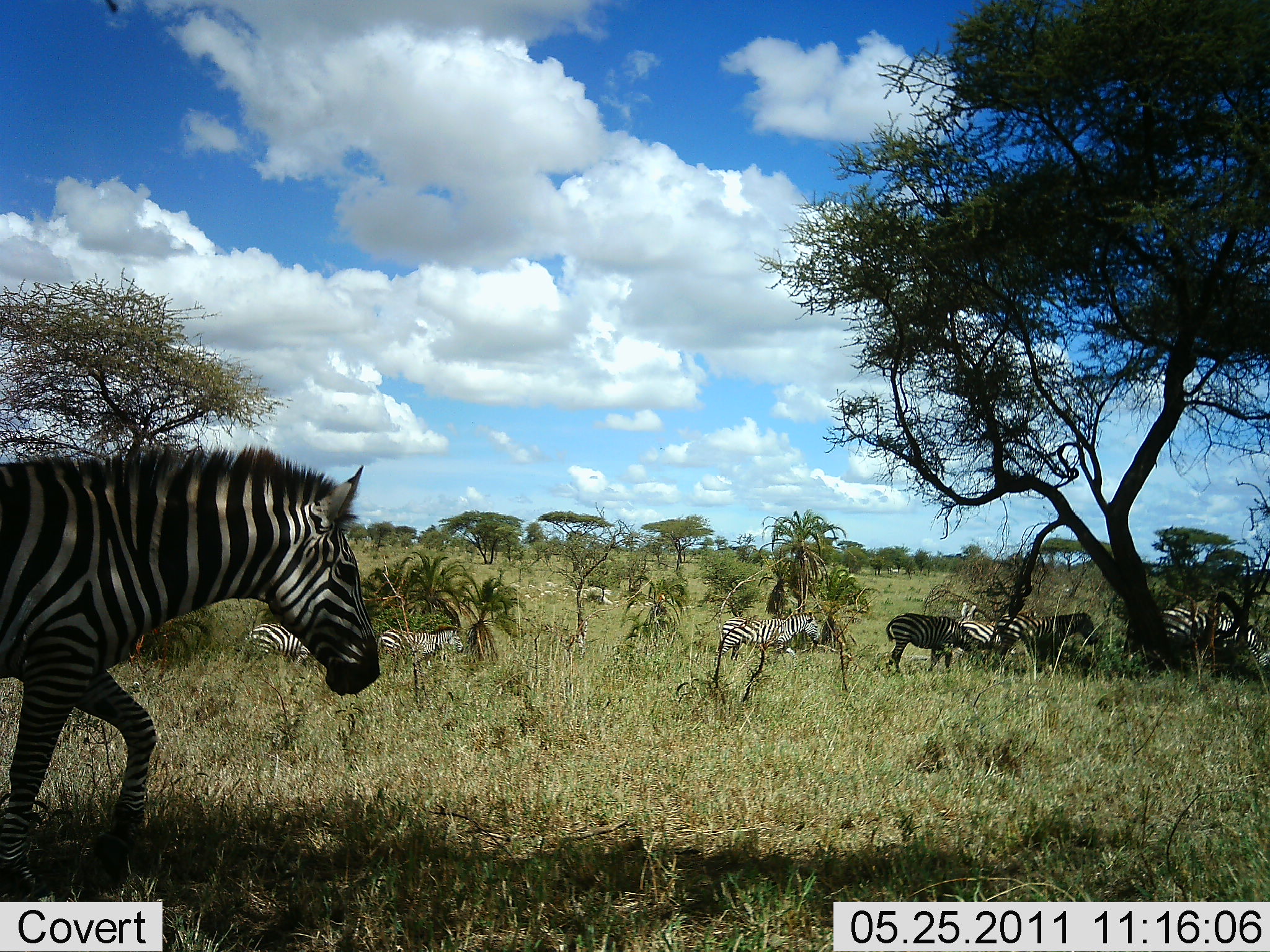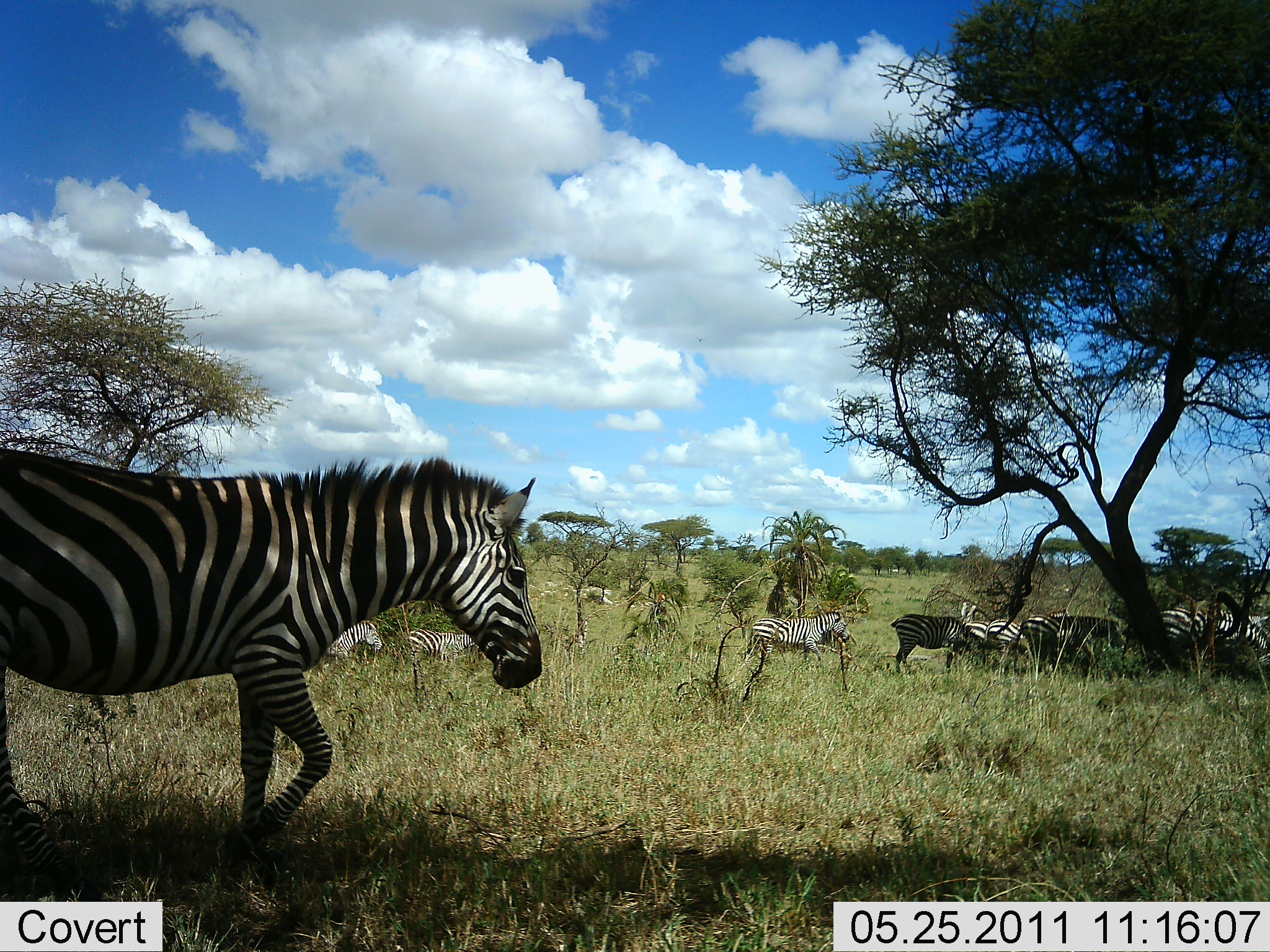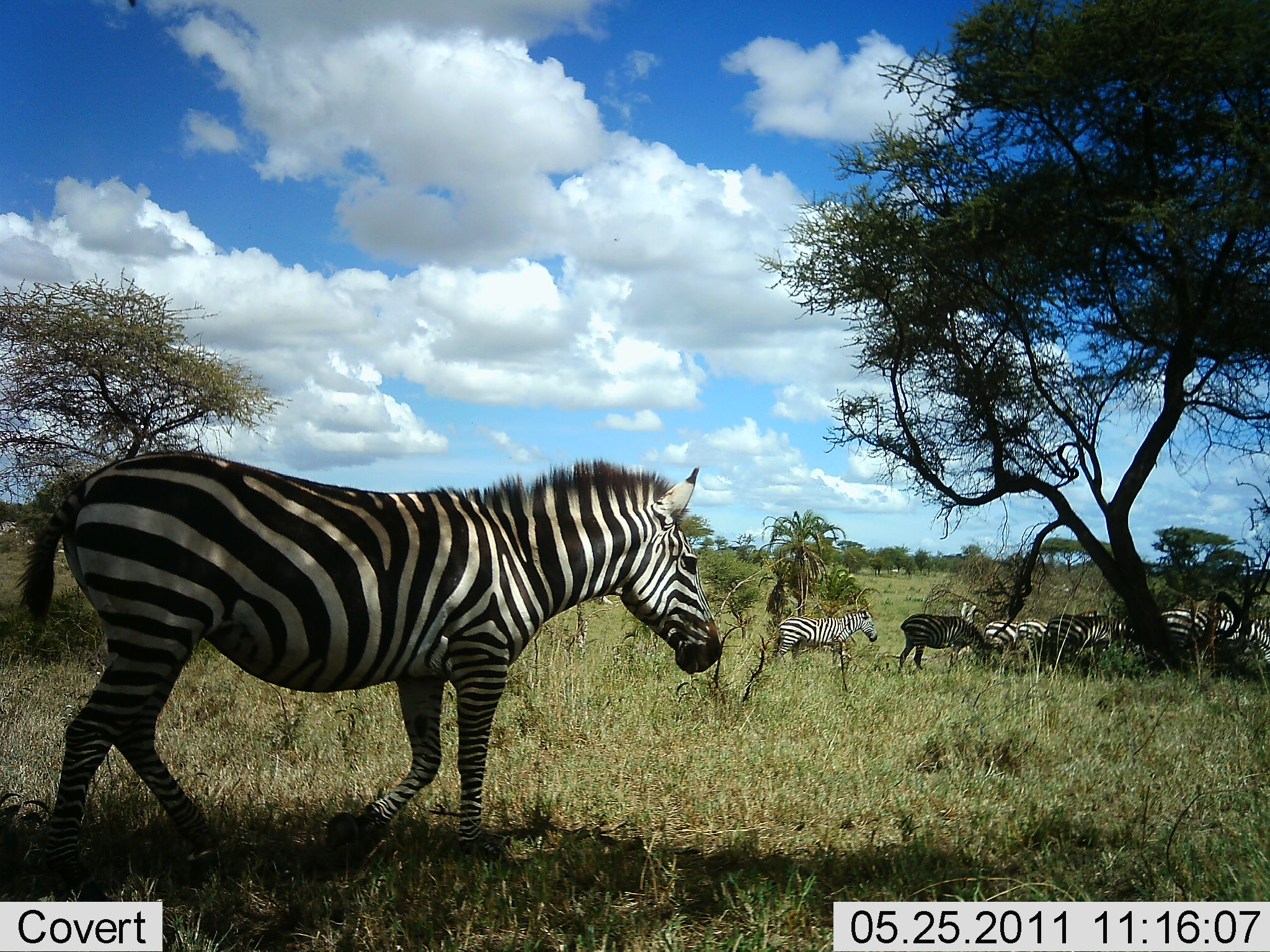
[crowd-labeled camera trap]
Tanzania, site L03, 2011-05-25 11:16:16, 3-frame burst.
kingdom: Animalia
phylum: Chordata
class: Mammalia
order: Perissodactyla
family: Equidae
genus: Equus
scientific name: Equus quagga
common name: plains zebra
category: zebra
Zebra (plains zebra) (Equus quagga), count 11-50. Behavior (volunteer vote fractions): standing 17%, resting 0%, moving 100%, interacting 0%. Young present (vote fraction): 0%. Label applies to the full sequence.